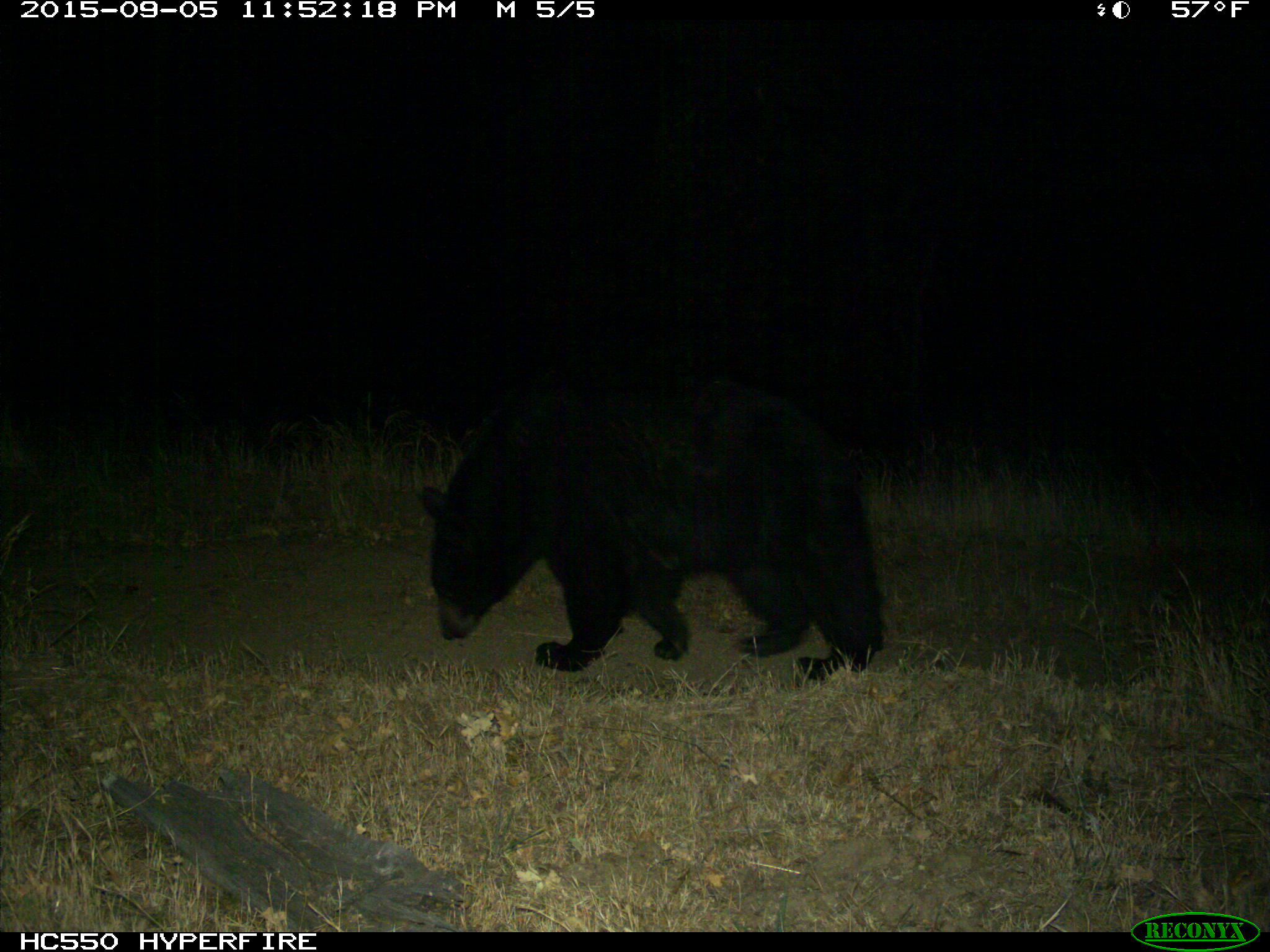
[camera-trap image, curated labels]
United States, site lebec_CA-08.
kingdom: Animalia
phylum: Chordata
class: Mammalia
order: Carnivora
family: Ursidae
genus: Ursus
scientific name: Ursus americanus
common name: american black bear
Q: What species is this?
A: Ursus americanus (american black bear).